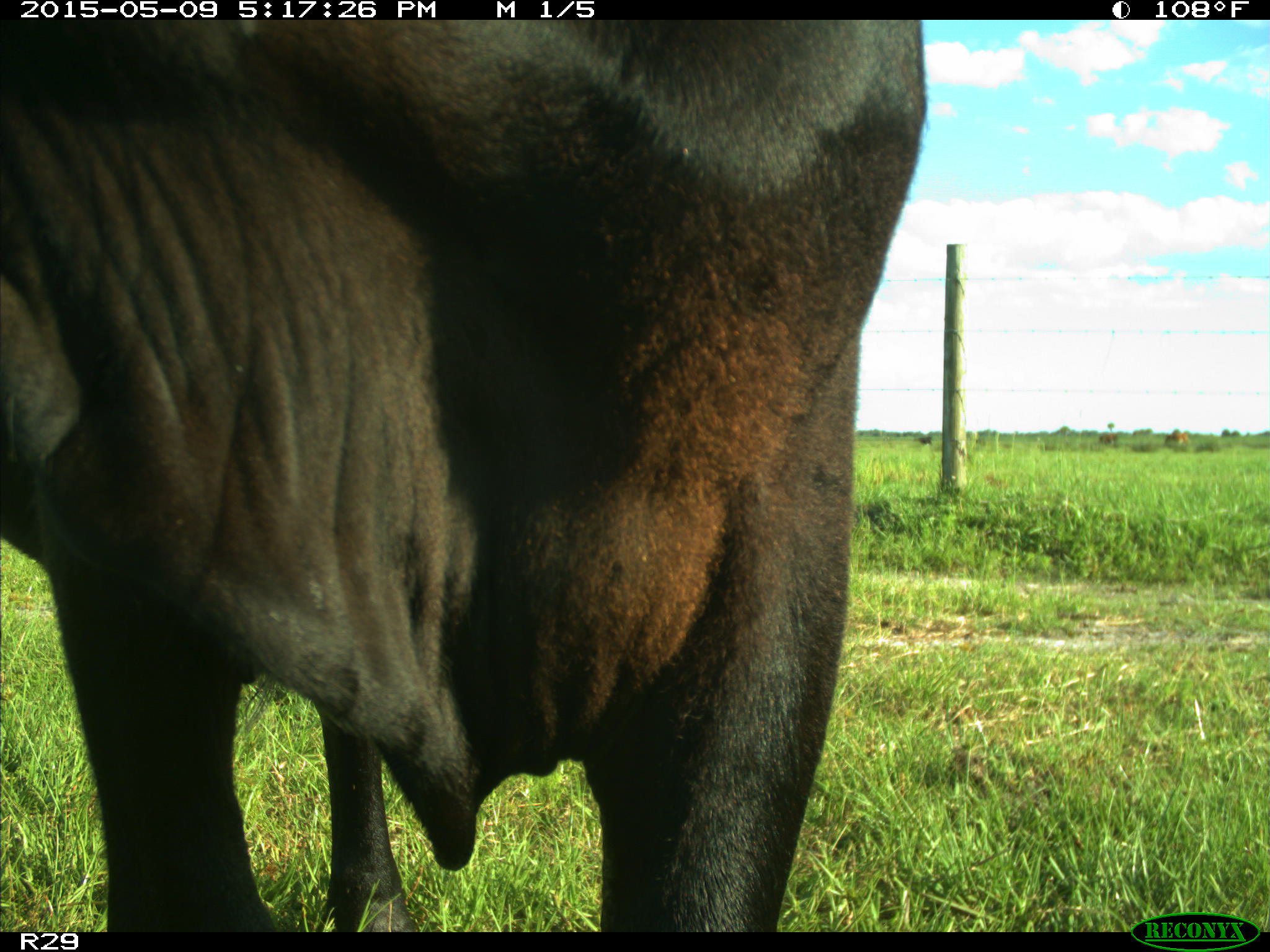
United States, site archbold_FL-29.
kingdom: Animalia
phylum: Chordata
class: Mammalia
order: Artiodactyla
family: Bovidae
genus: Bos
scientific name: Bos taurus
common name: domestic cow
Bos taurus (domestic cow).